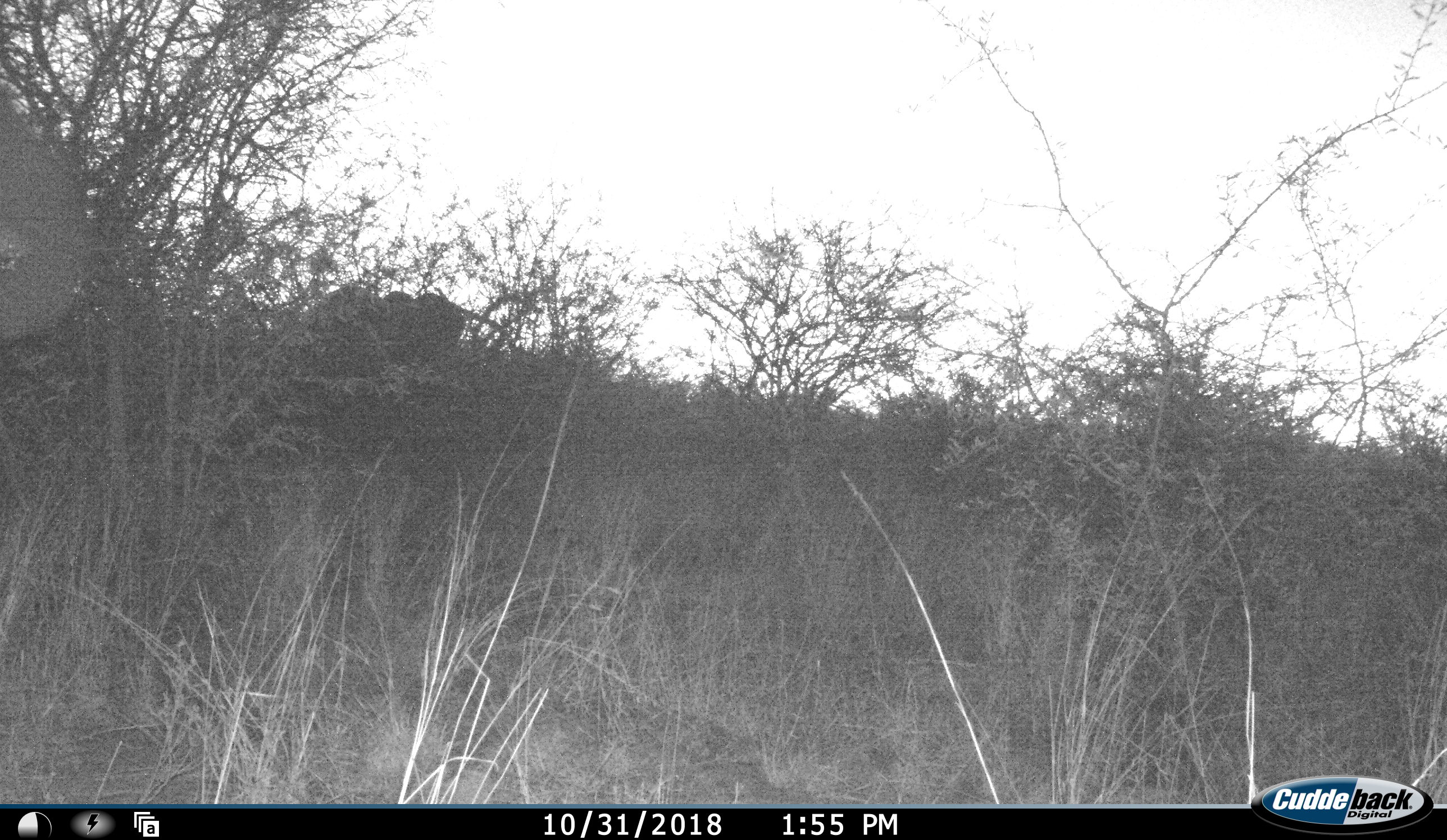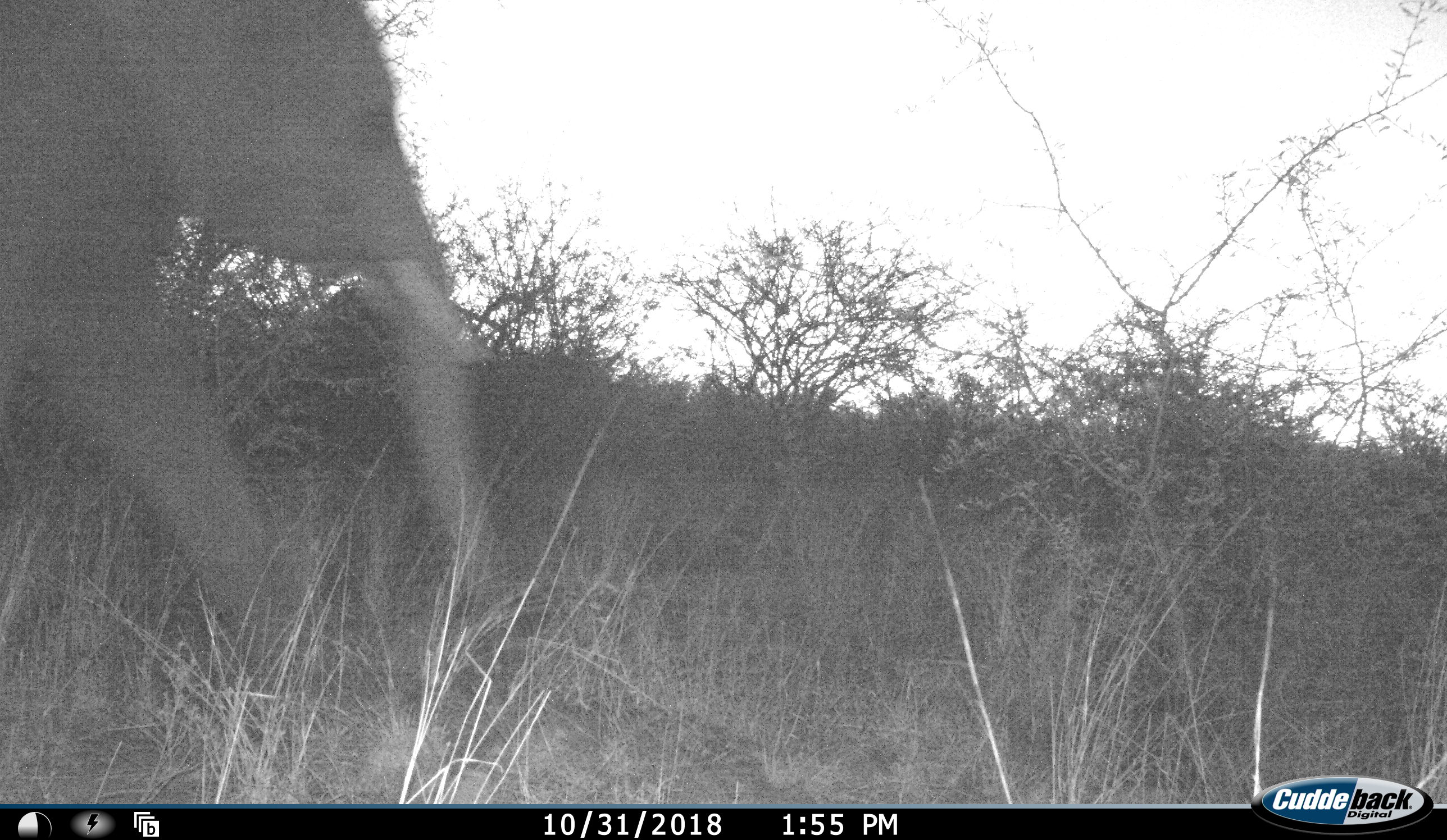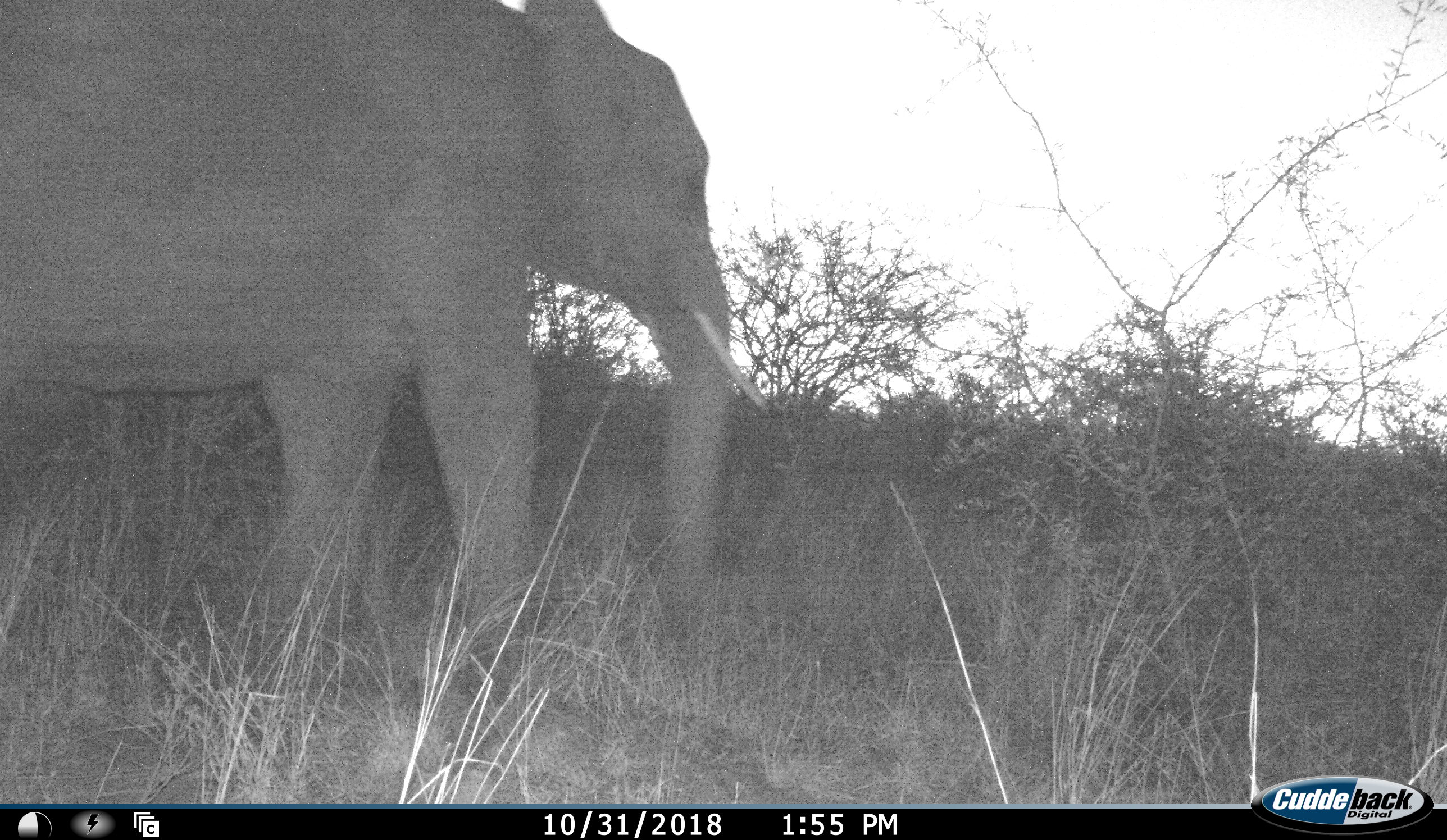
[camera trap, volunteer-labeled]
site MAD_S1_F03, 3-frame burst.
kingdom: Animalia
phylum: Chordata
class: Mammalia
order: Proboscidea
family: Elephantidae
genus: Loxodonta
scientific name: Loxodonta africana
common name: african bush elephant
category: elephant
Elephant (african bush elephant) (Loxodonta africana), count 1. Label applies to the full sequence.